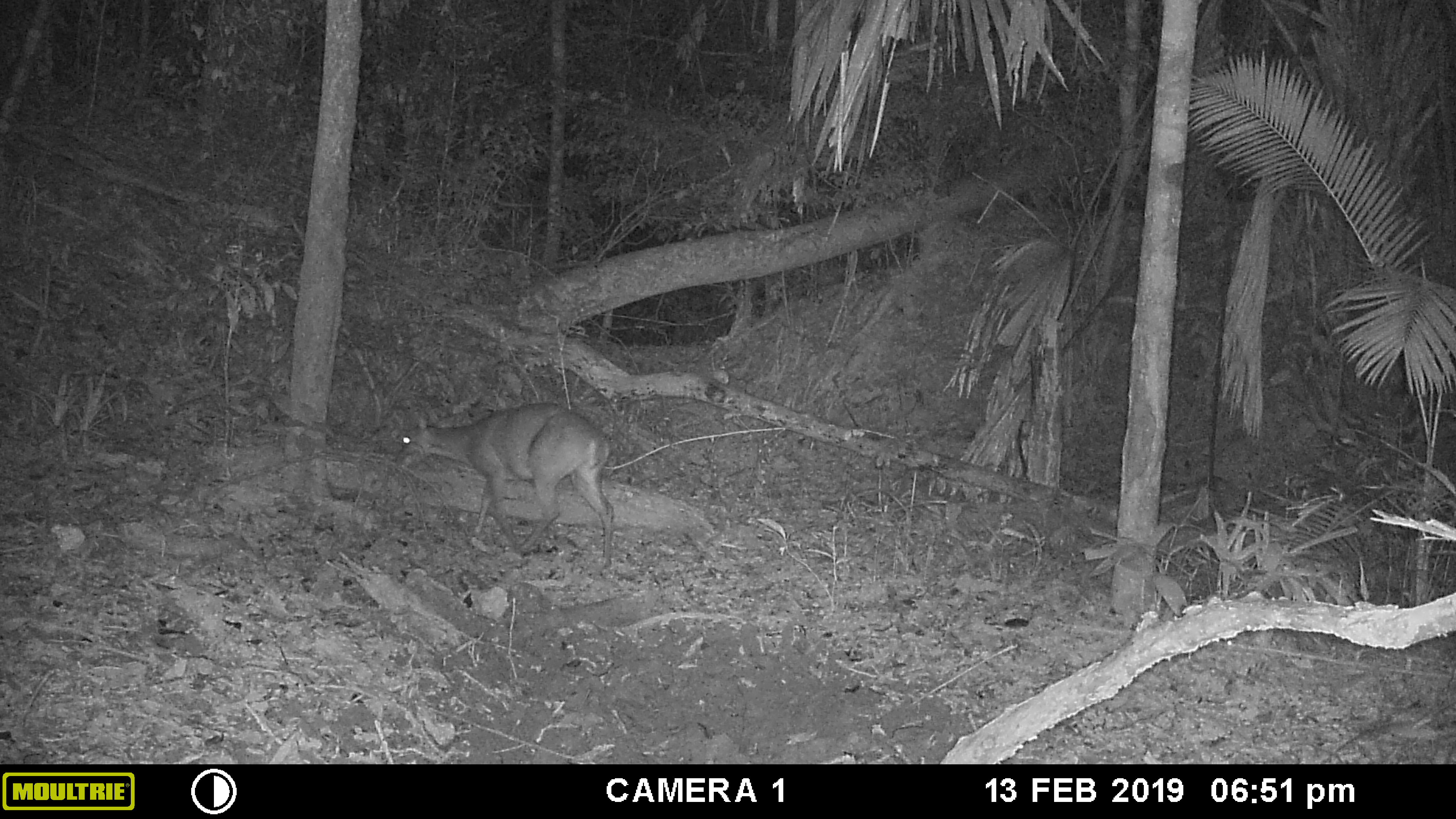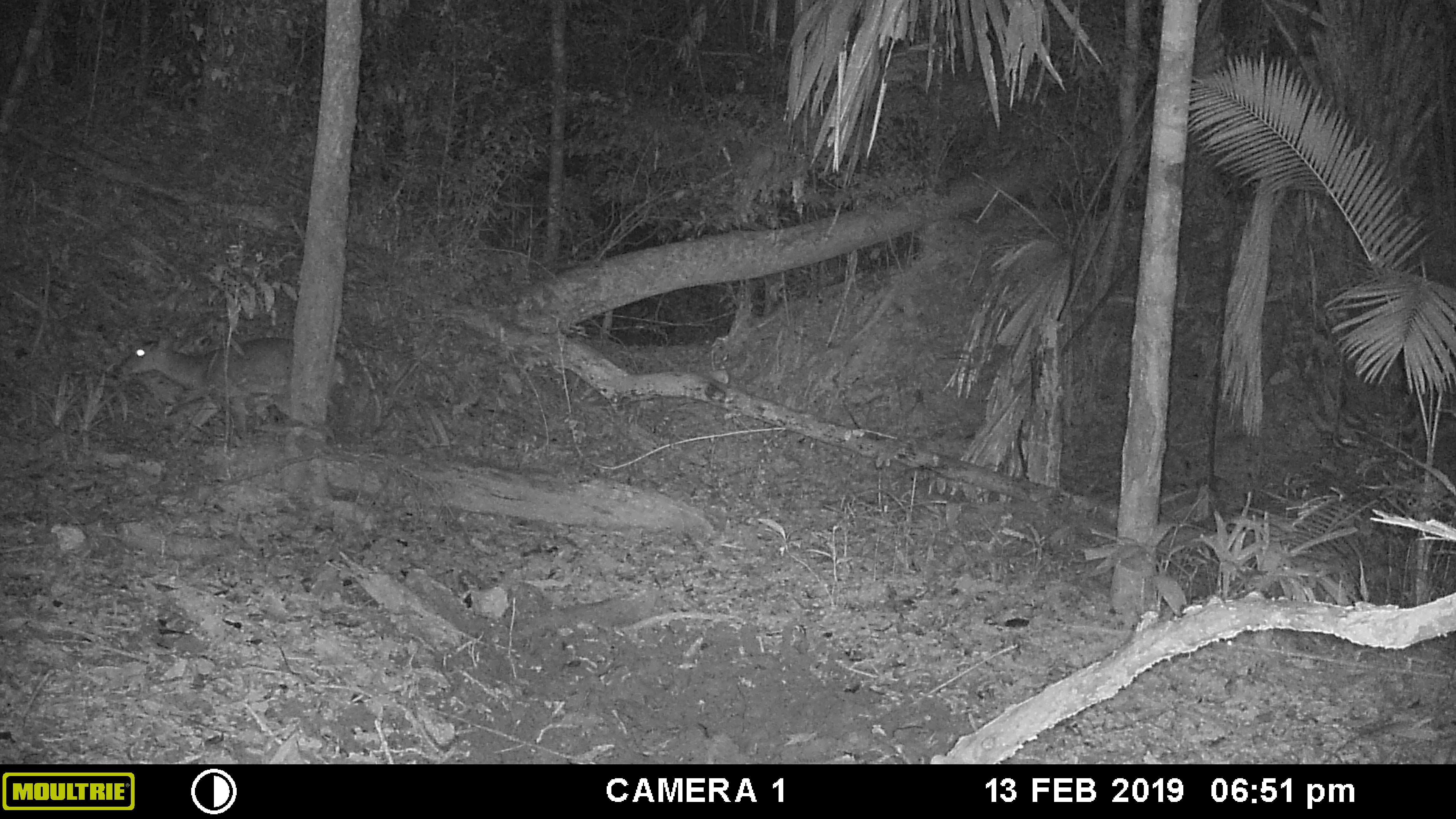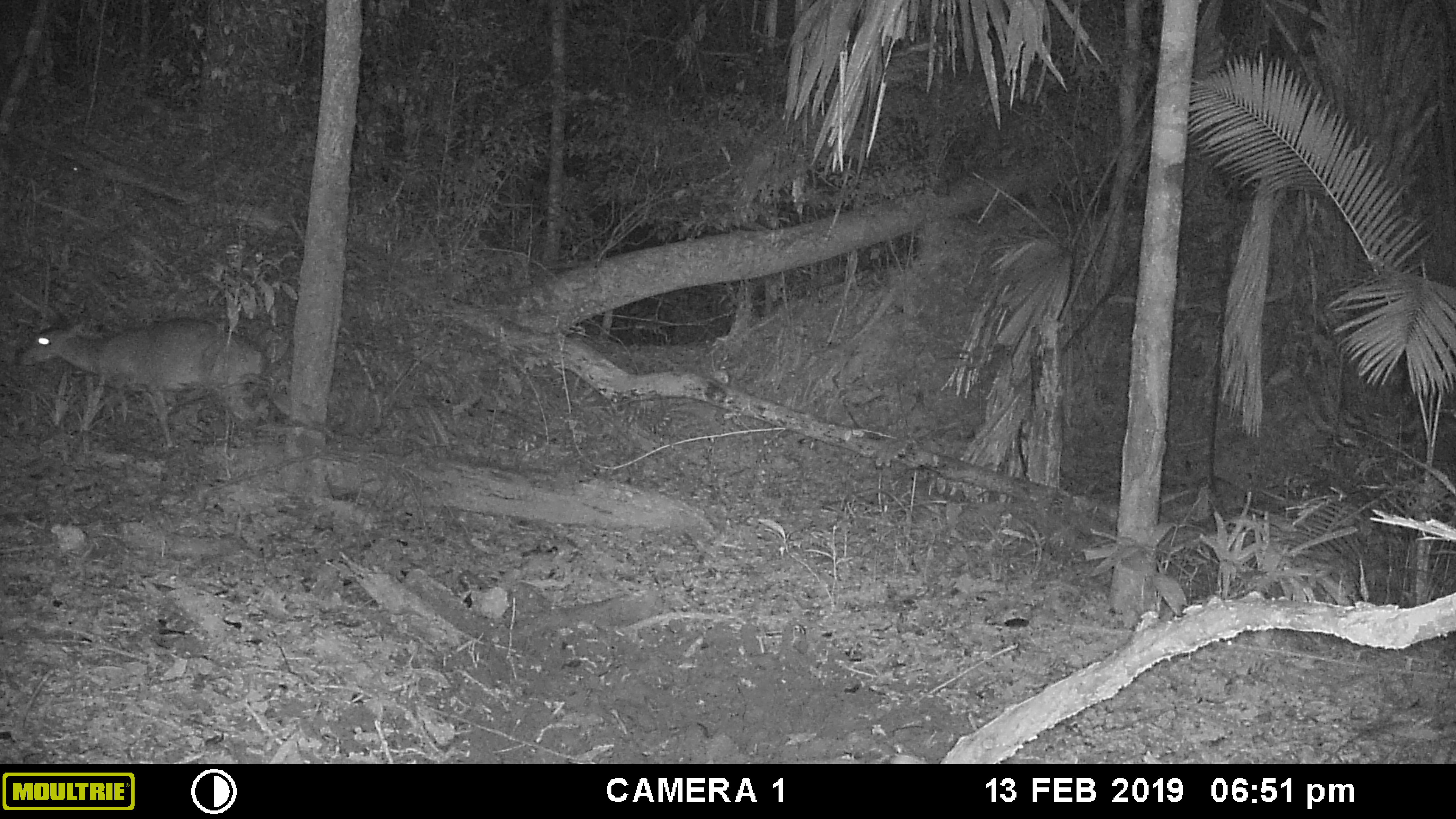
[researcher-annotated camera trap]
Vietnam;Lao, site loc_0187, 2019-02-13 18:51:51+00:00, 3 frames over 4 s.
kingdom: Animalia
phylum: Chordata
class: Mammalia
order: Artiodactyla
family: Cervidae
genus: Muntiacus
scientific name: Muntiacus vuquangensis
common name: large-antlered muntjac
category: large antlered muntjac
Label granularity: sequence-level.